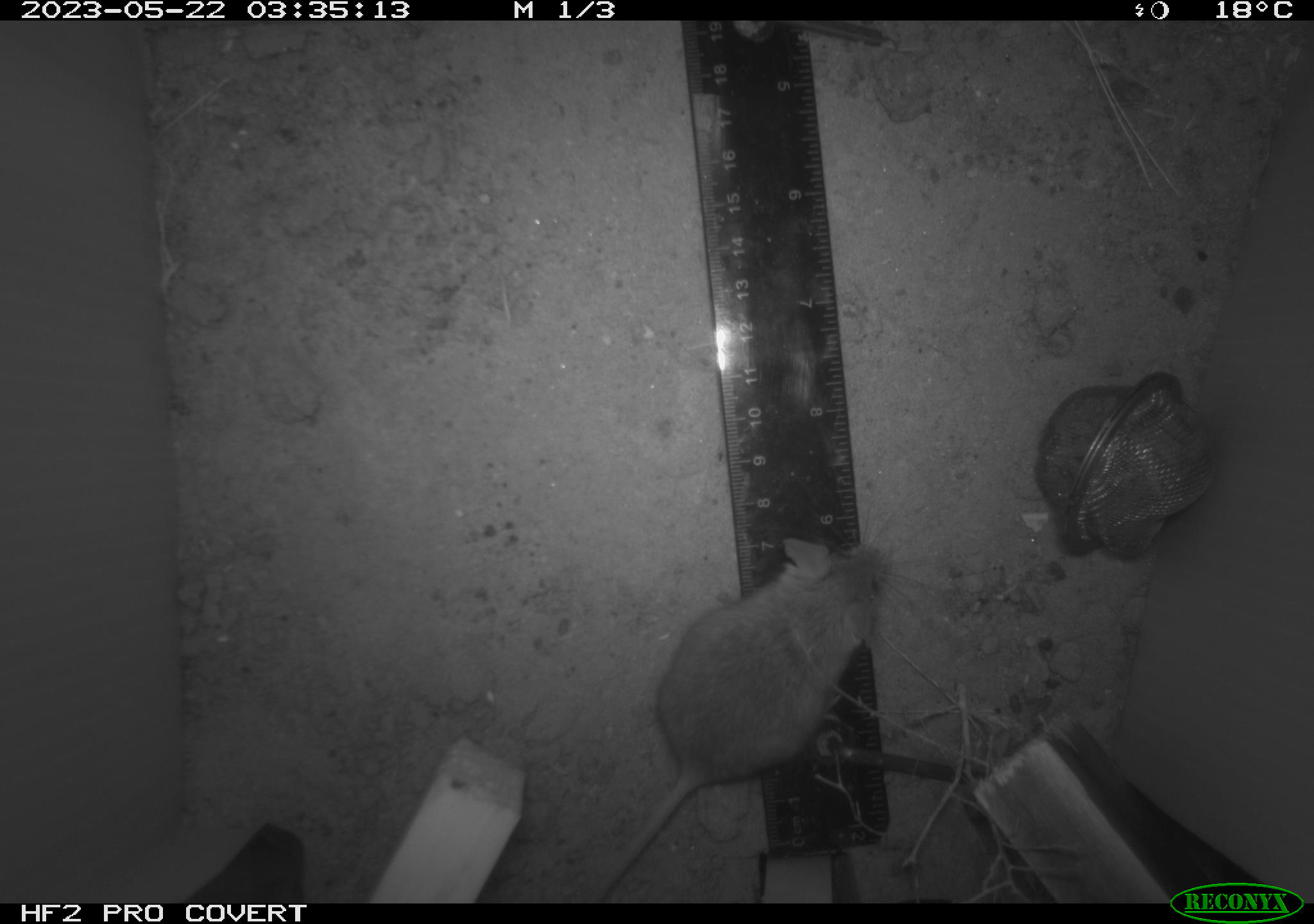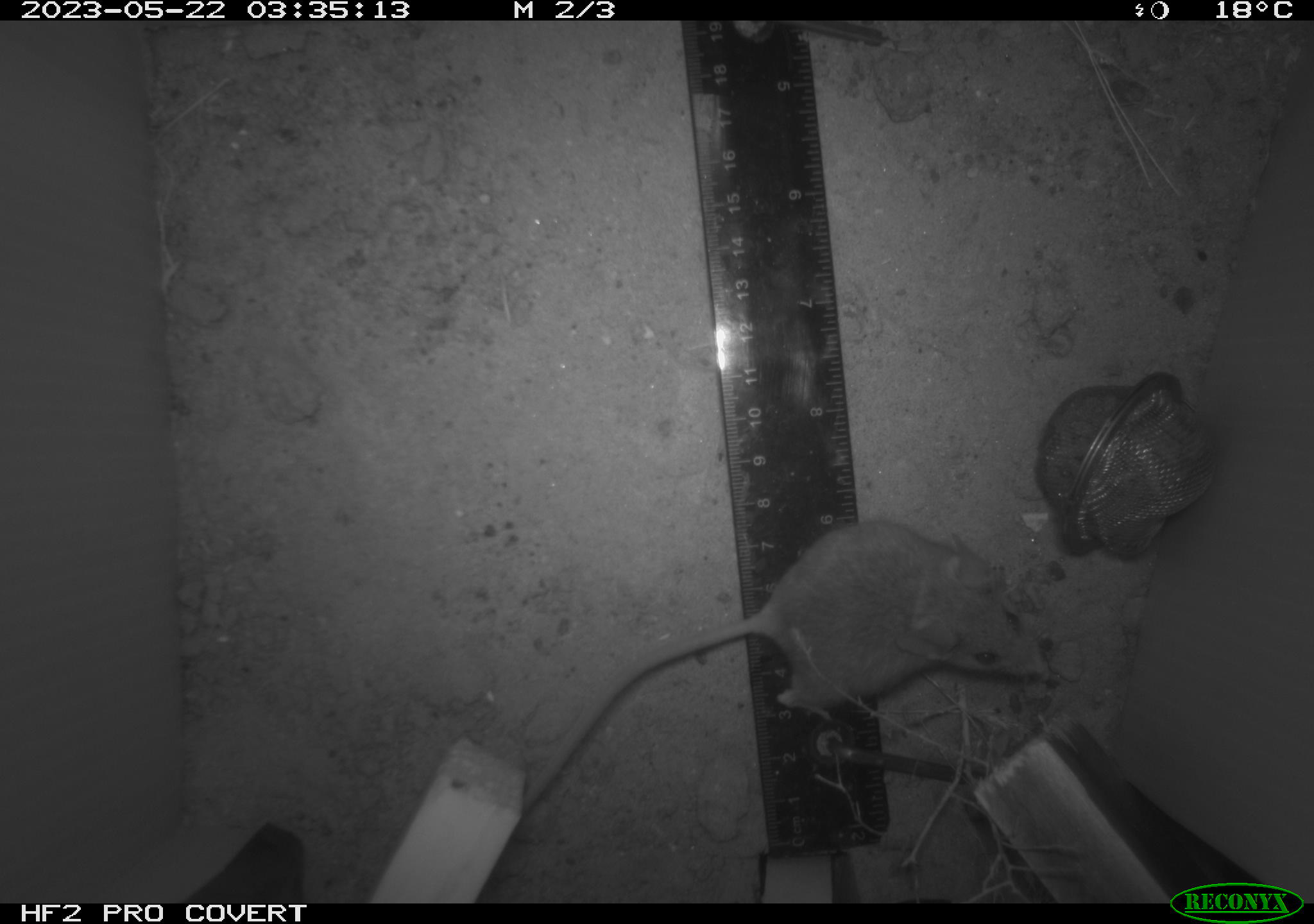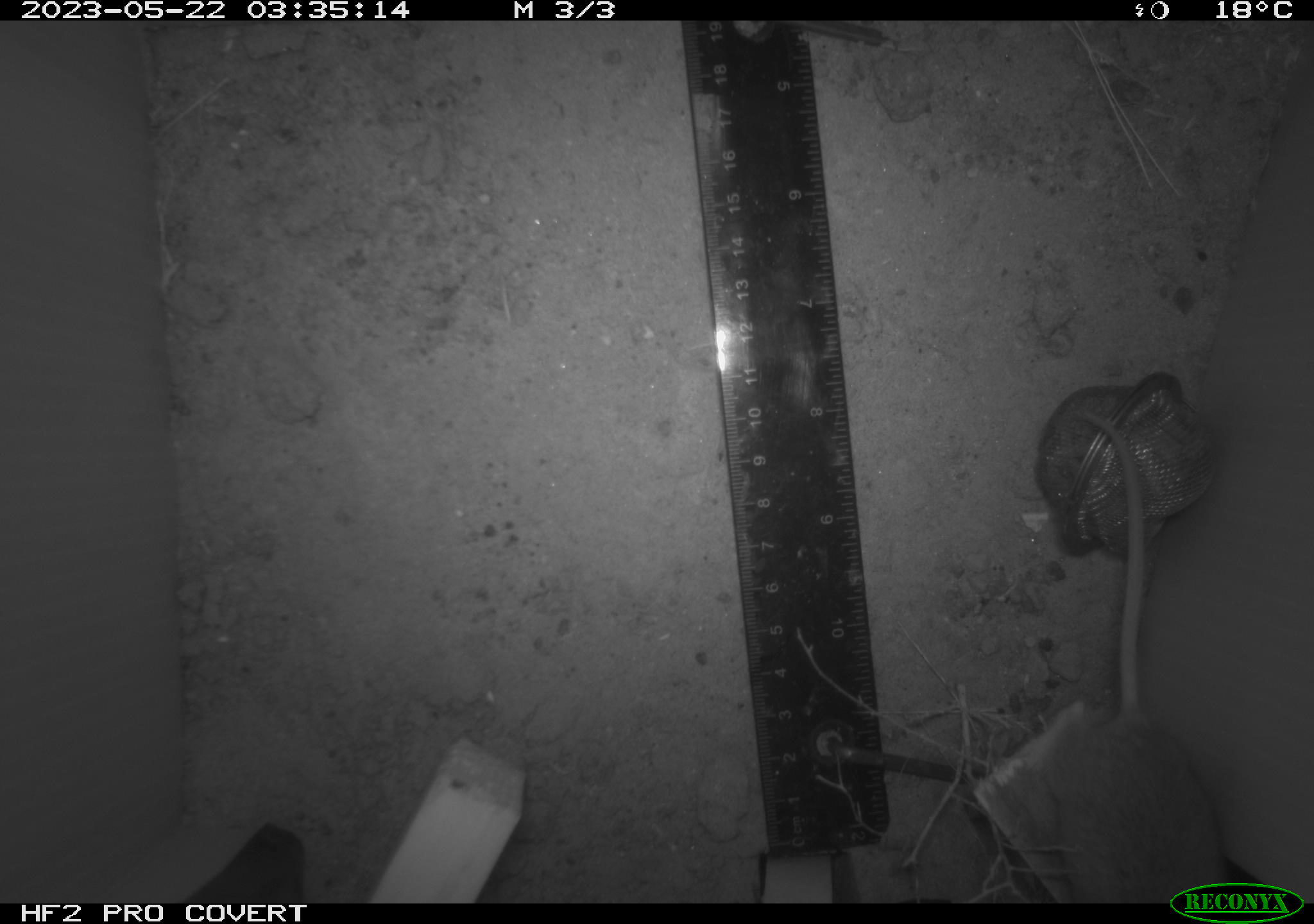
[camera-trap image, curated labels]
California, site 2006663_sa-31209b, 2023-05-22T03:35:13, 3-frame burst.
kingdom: Animalia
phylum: Chordata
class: Mammalia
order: Rodentia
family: Cricetidae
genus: Peromyscus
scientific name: Peromyscus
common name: deer mice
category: peromyscus species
Peromyscus species (deer mice) (Peromyscus).